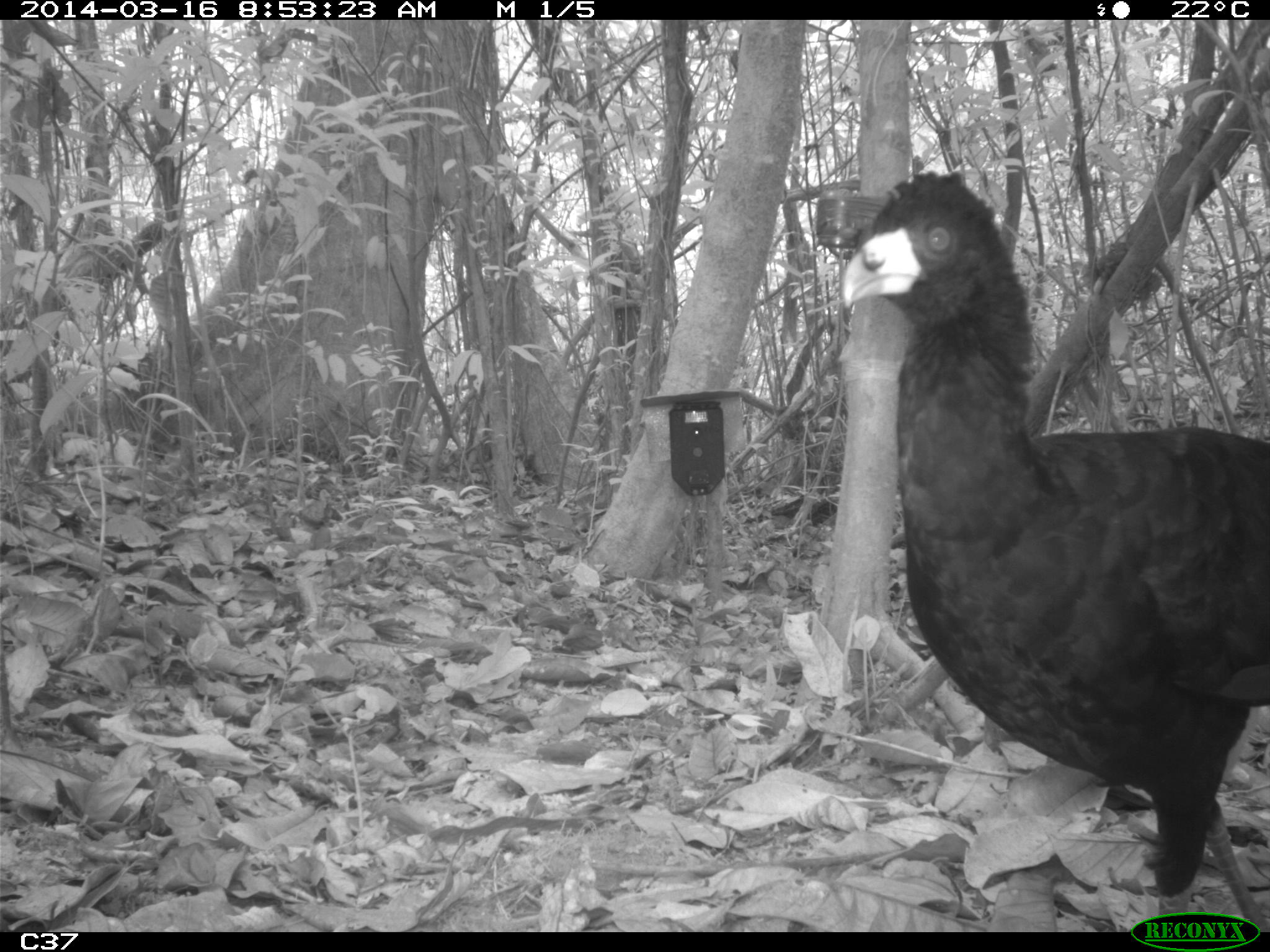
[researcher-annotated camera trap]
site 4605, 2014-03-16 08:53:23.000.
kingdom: Animalia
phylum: Chordata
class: Aves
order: Galliformes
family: Cracidae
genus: Crax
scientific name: Crax alector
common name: black curassow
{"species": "Crax alector (black curassow)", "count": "1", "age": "adult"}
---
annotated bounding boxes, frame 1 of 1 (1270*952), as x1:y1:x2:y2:
crax alector: 840:169:1270:932